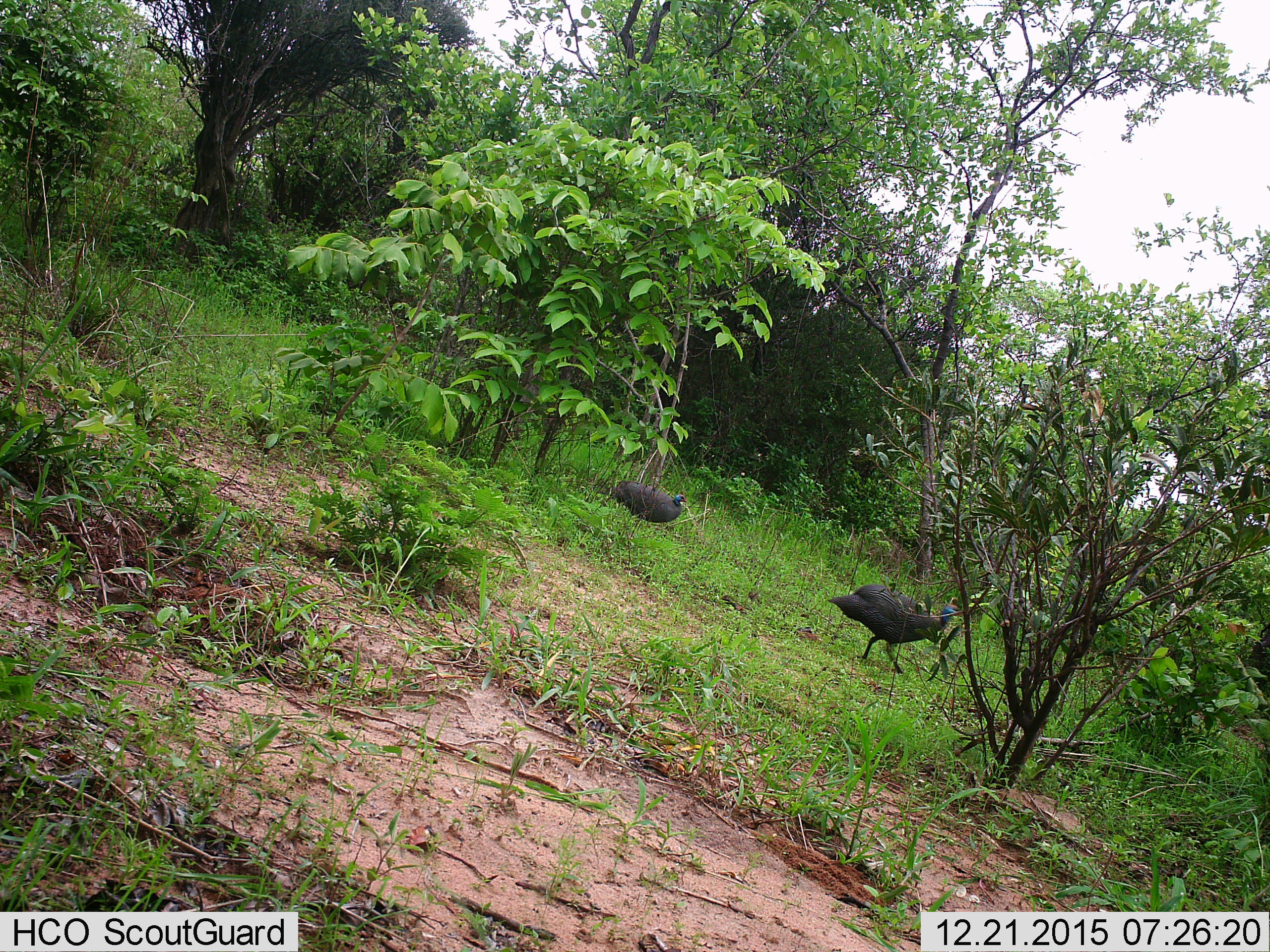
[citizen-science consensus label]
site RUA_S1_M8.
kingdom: Animalia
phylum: Chordata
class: Aves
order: Galliformes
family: Numididae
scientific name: Numididae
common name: guineafowl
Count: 2.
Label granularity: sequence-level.